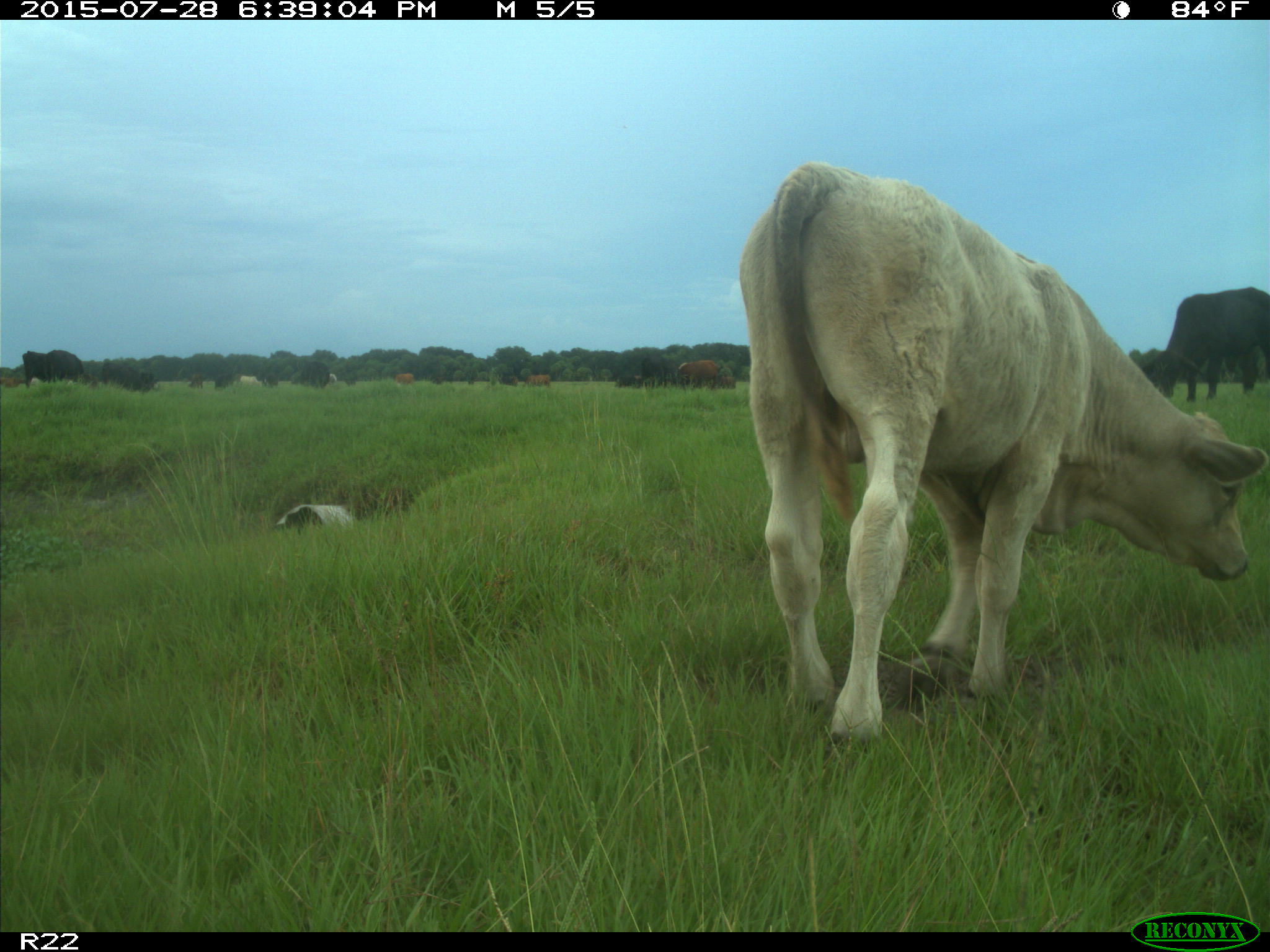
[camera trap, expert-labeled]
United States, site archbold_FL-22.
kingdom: Animalia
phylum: Chordata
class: Mammalia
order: Artiodactyla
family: Bovidae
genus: Bos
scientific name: Bos taurus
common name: domestic cow